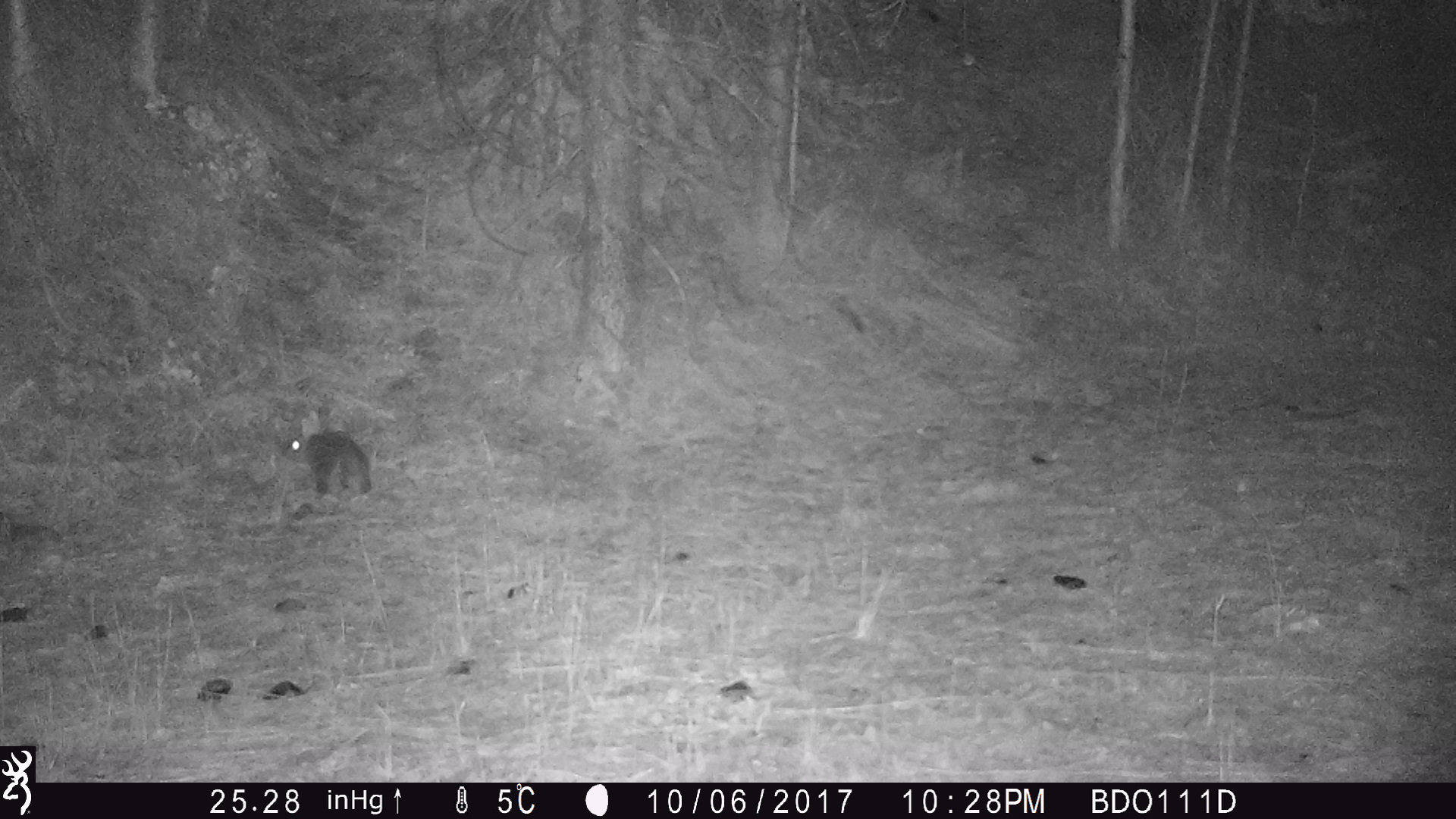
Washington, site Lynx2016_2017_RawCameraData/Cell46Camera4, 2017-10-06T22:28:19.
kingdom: Animalia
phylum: Chordata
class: Mammalia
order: Lagomorpha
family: Leporidae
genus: Lepus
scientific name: Lepus americanus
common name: snowshoe hare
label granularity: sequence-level